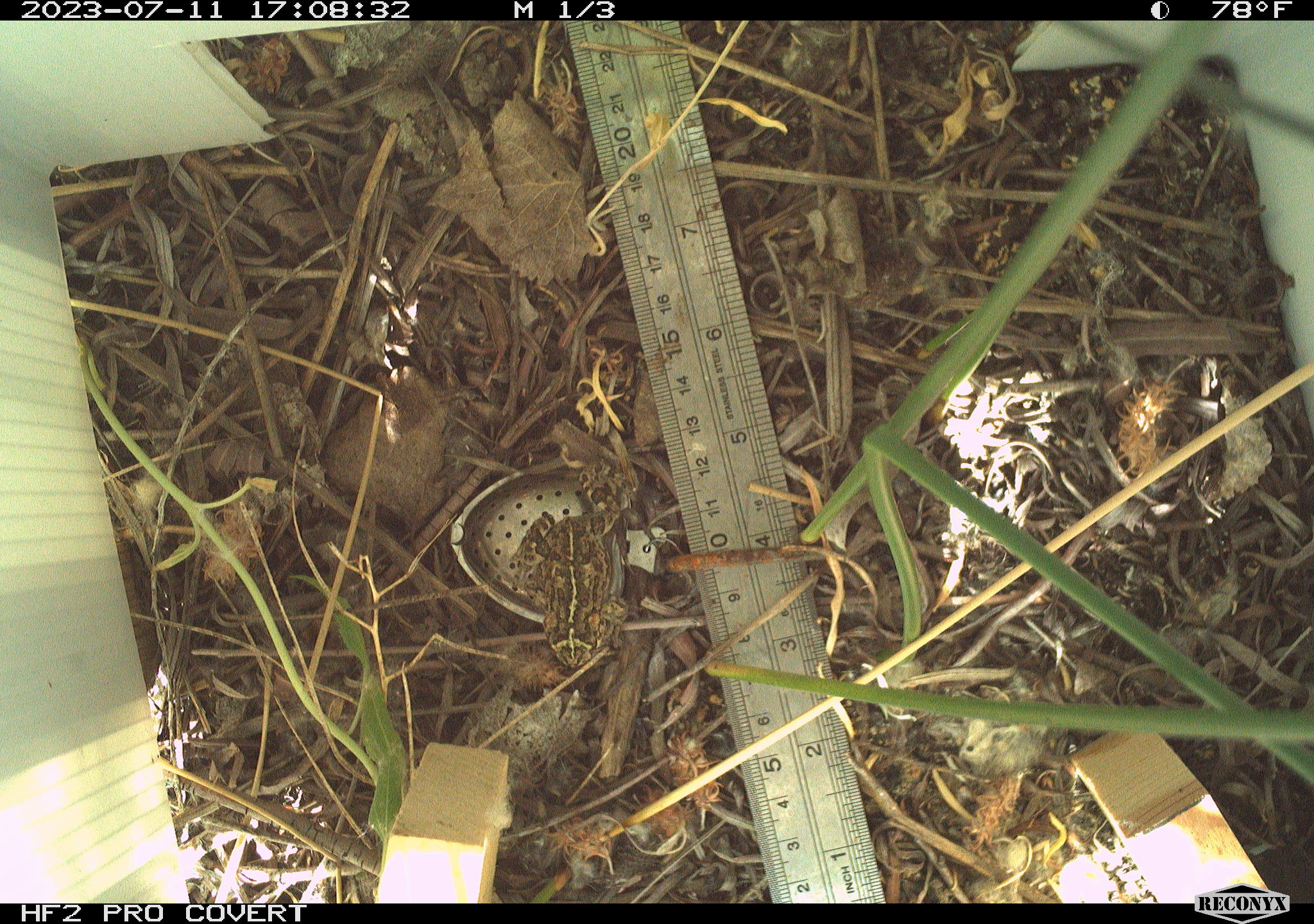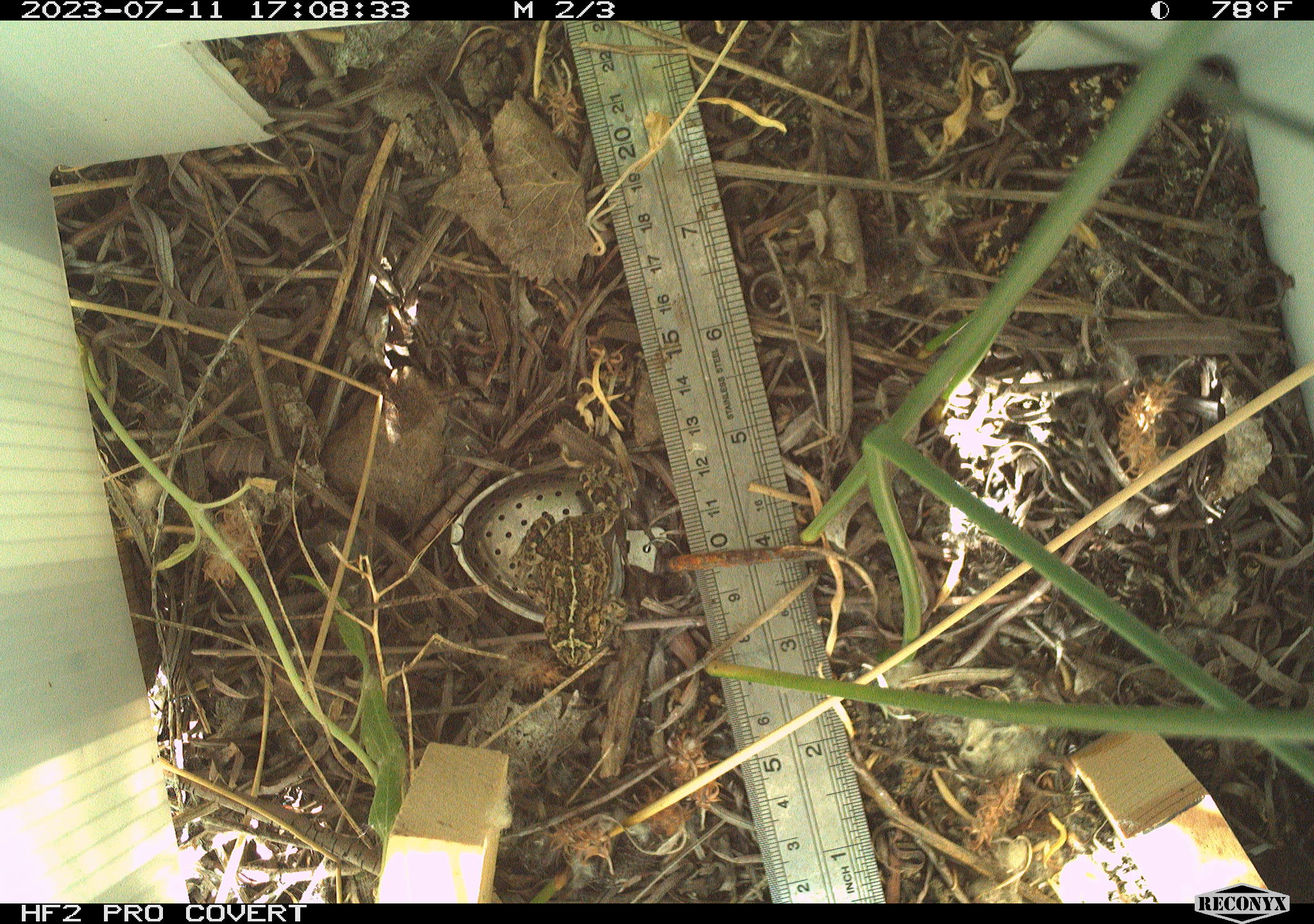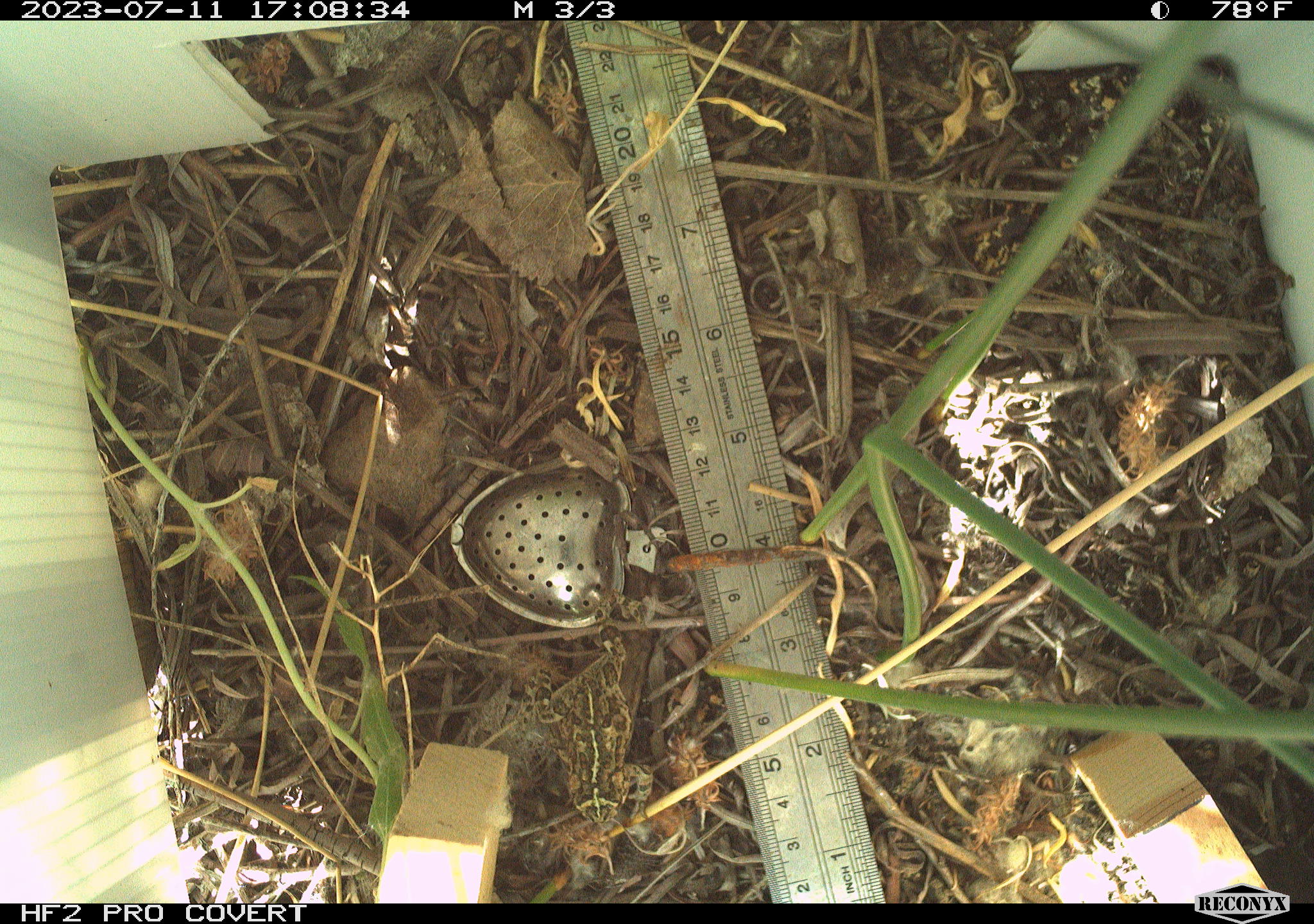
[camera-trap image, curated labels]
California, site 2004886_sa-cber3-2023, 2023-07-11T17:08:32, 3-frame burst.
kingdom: Animalia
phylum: Chordata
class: Amphibia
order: Anura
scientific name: Anura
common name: frogs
Frogs (Anura).